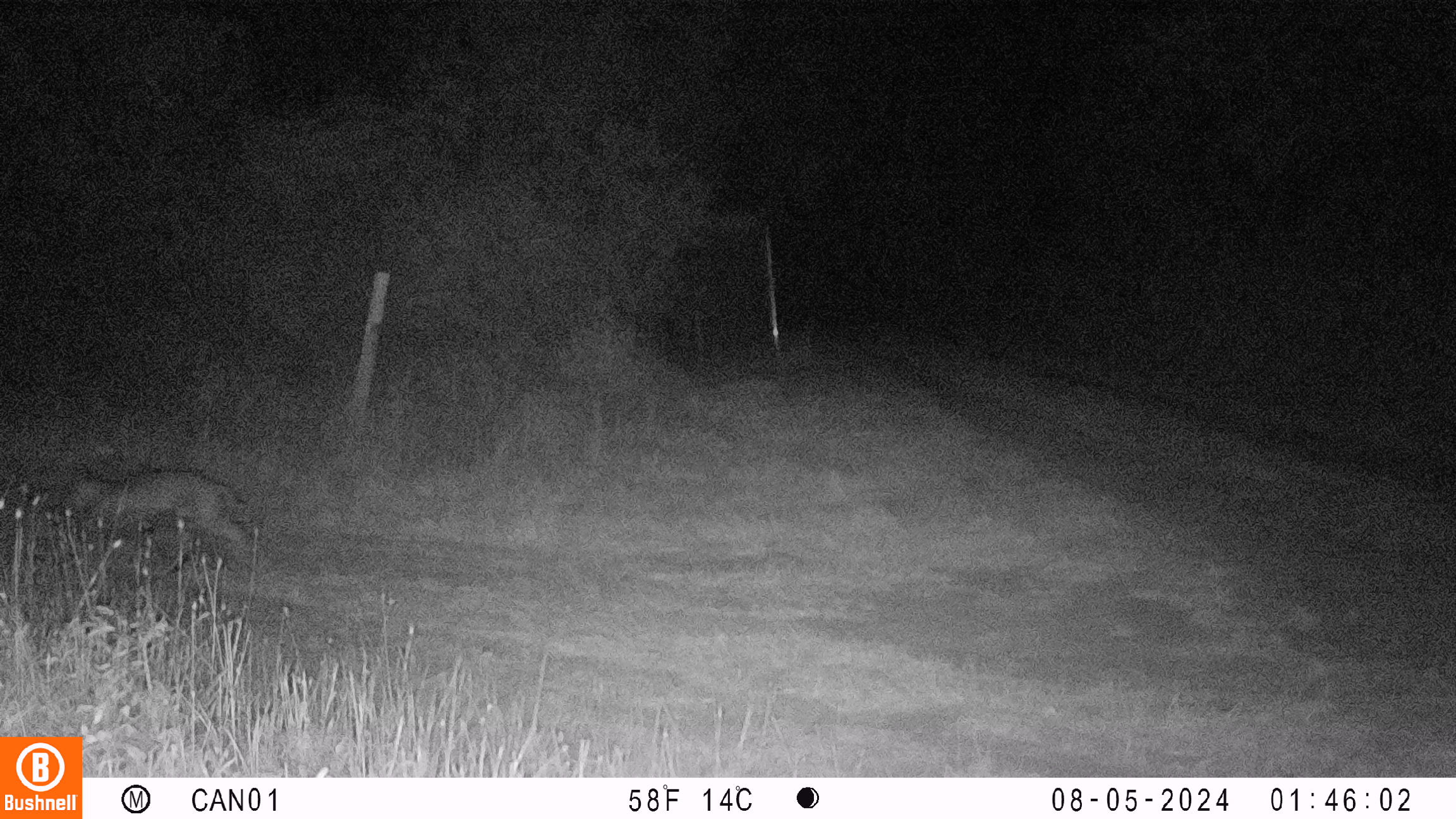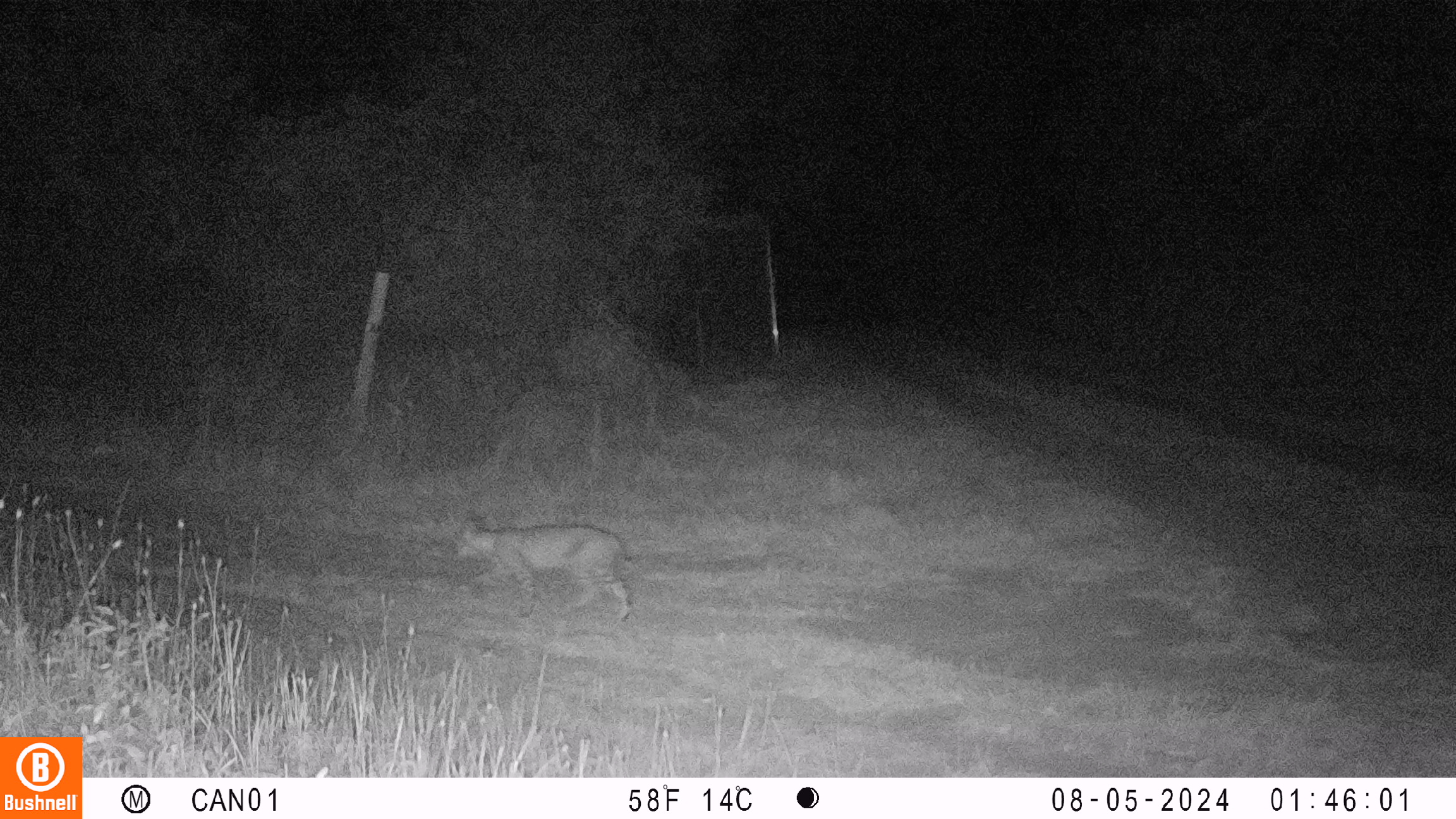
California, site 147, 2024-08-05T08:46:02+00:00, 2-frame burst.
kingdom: Animalia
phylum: Chordata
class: Mammalia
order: Carnivora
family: Felidae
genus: Lynx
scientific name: Lynx rufus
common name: bobcat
Bobcat (Lynx rufus).